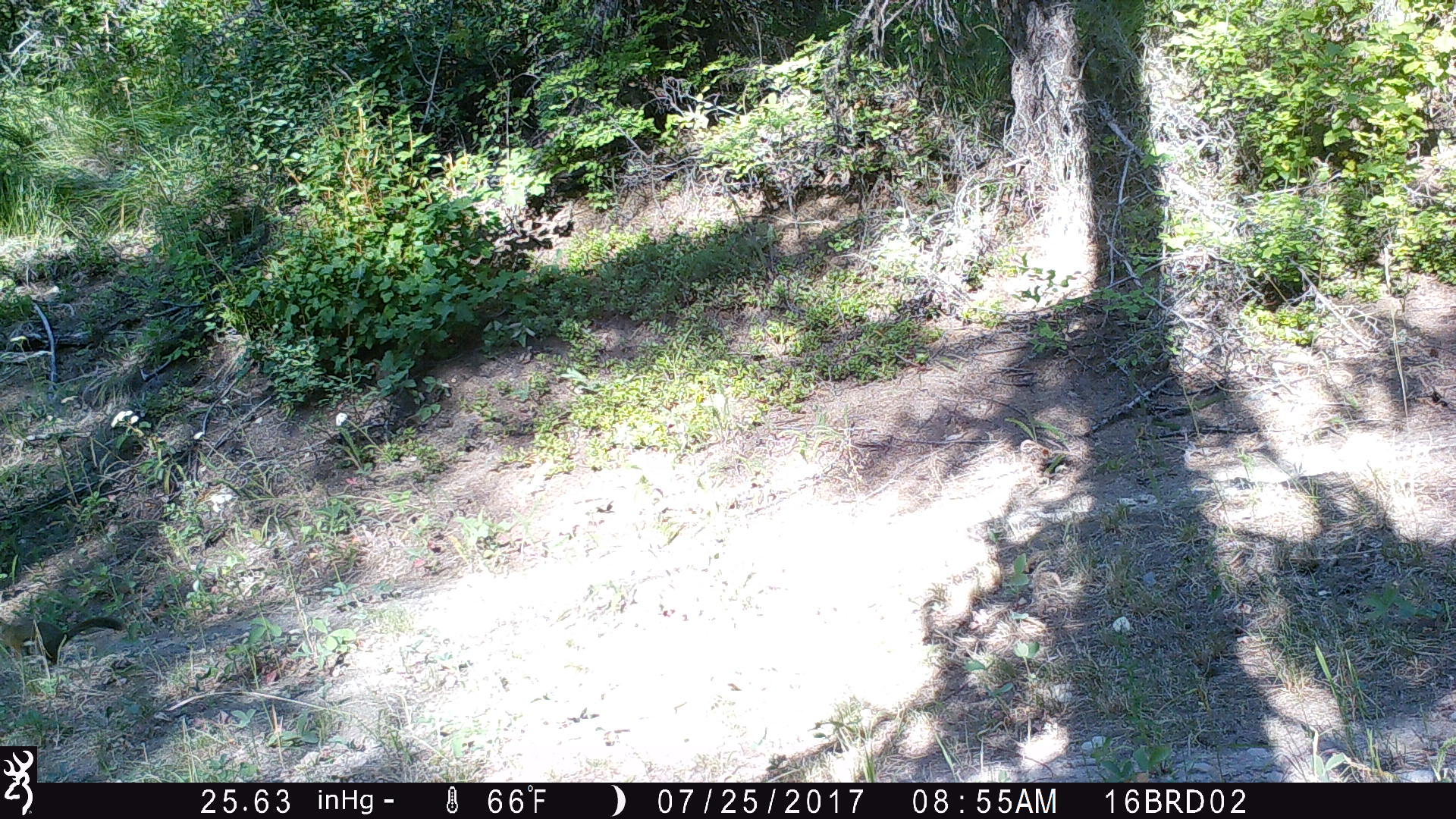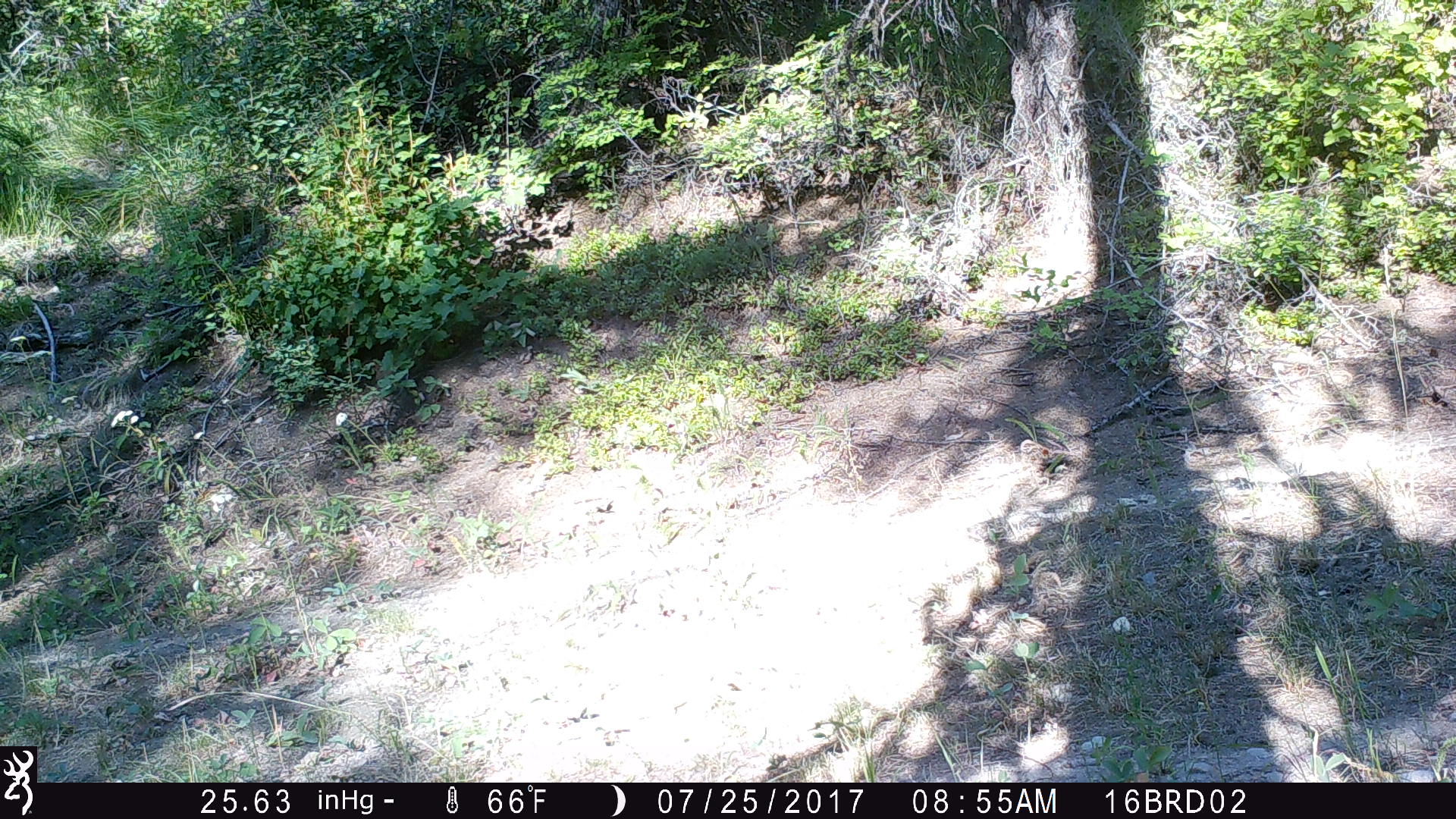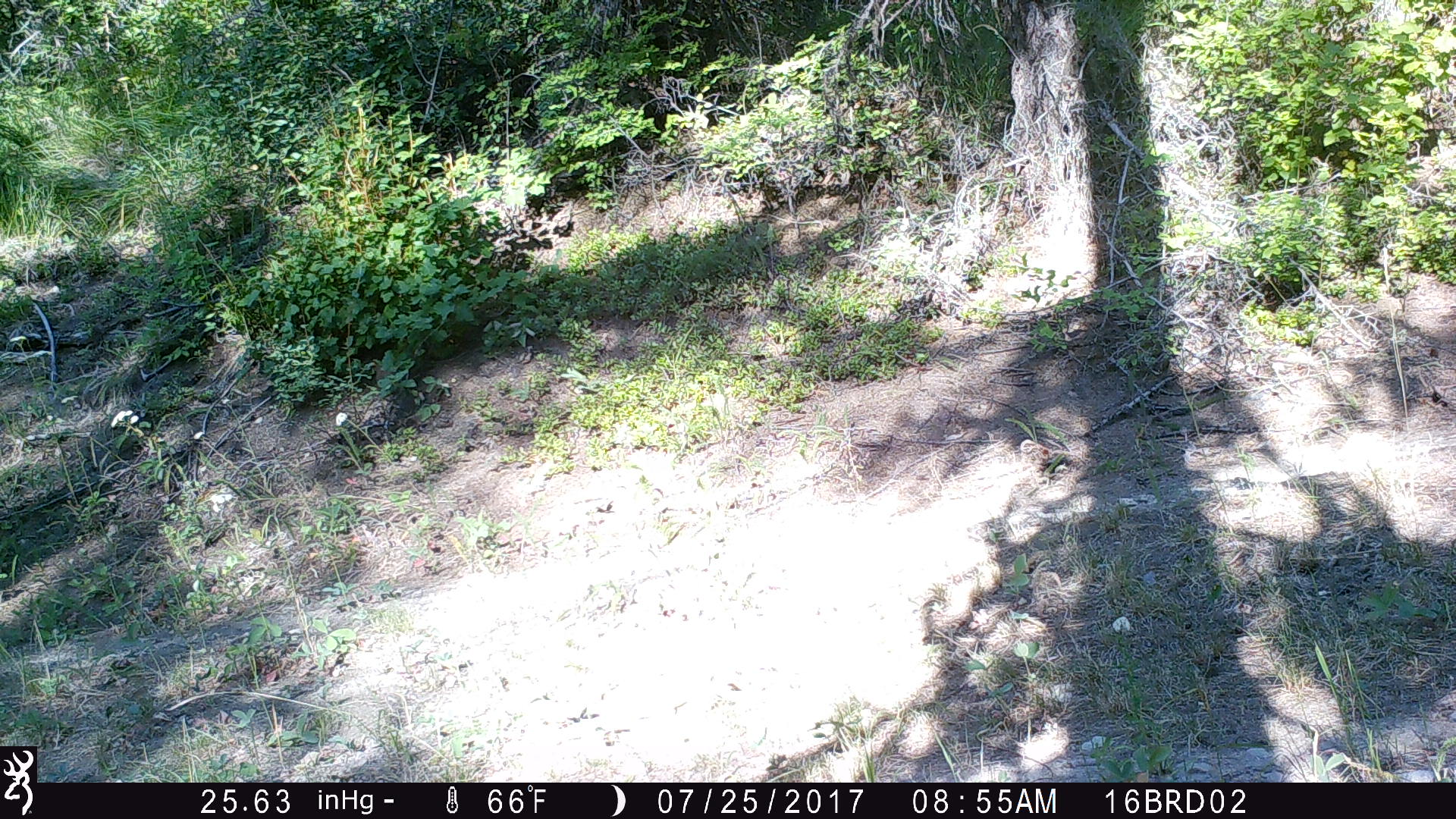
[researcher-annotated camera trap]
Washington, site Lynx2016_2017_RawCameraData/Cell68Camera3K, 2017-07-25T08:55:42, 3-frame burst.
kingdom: Animalia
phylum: Chordata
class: Mammalia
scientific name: Mammalia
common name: small mammal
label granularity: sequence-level